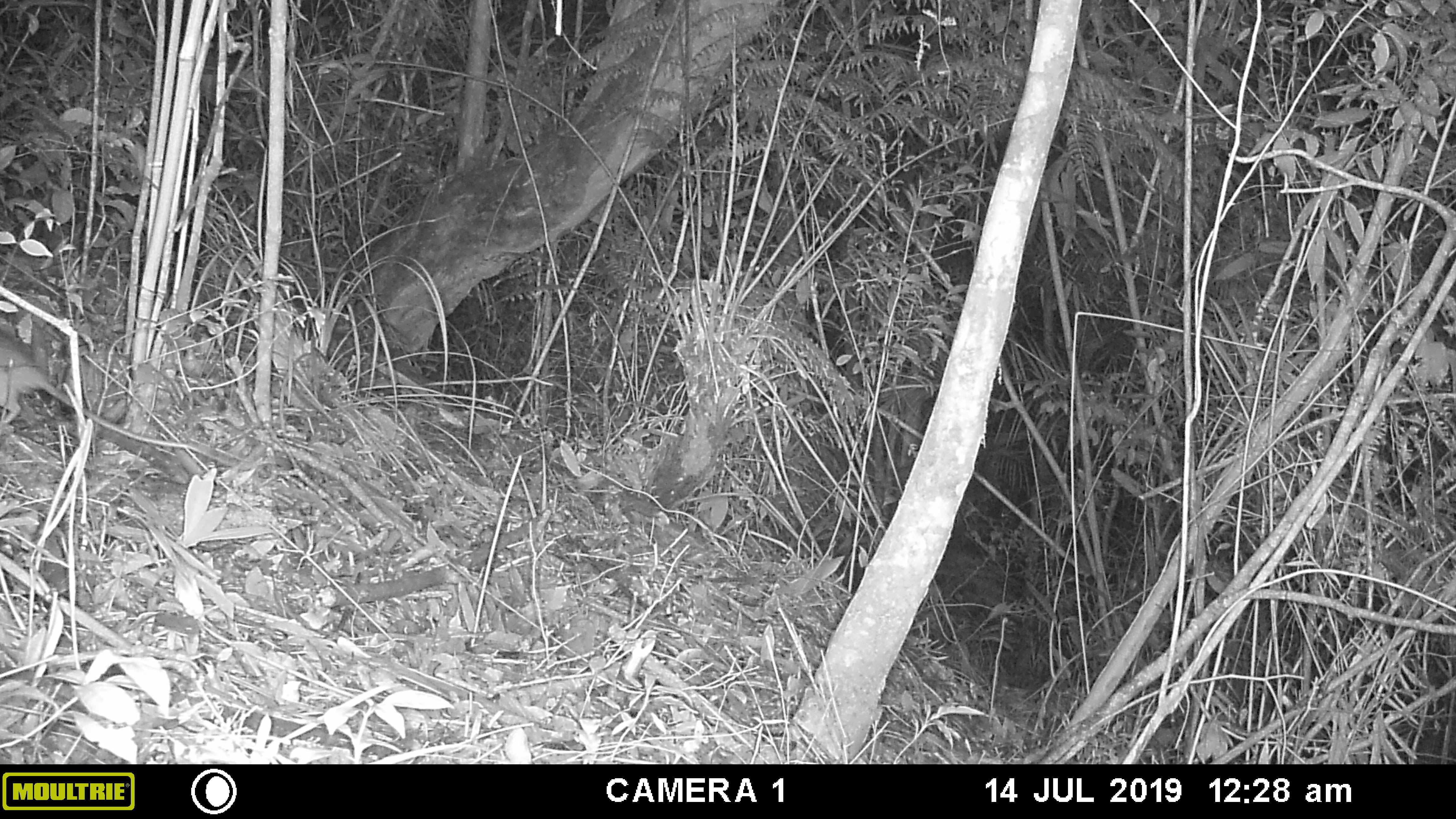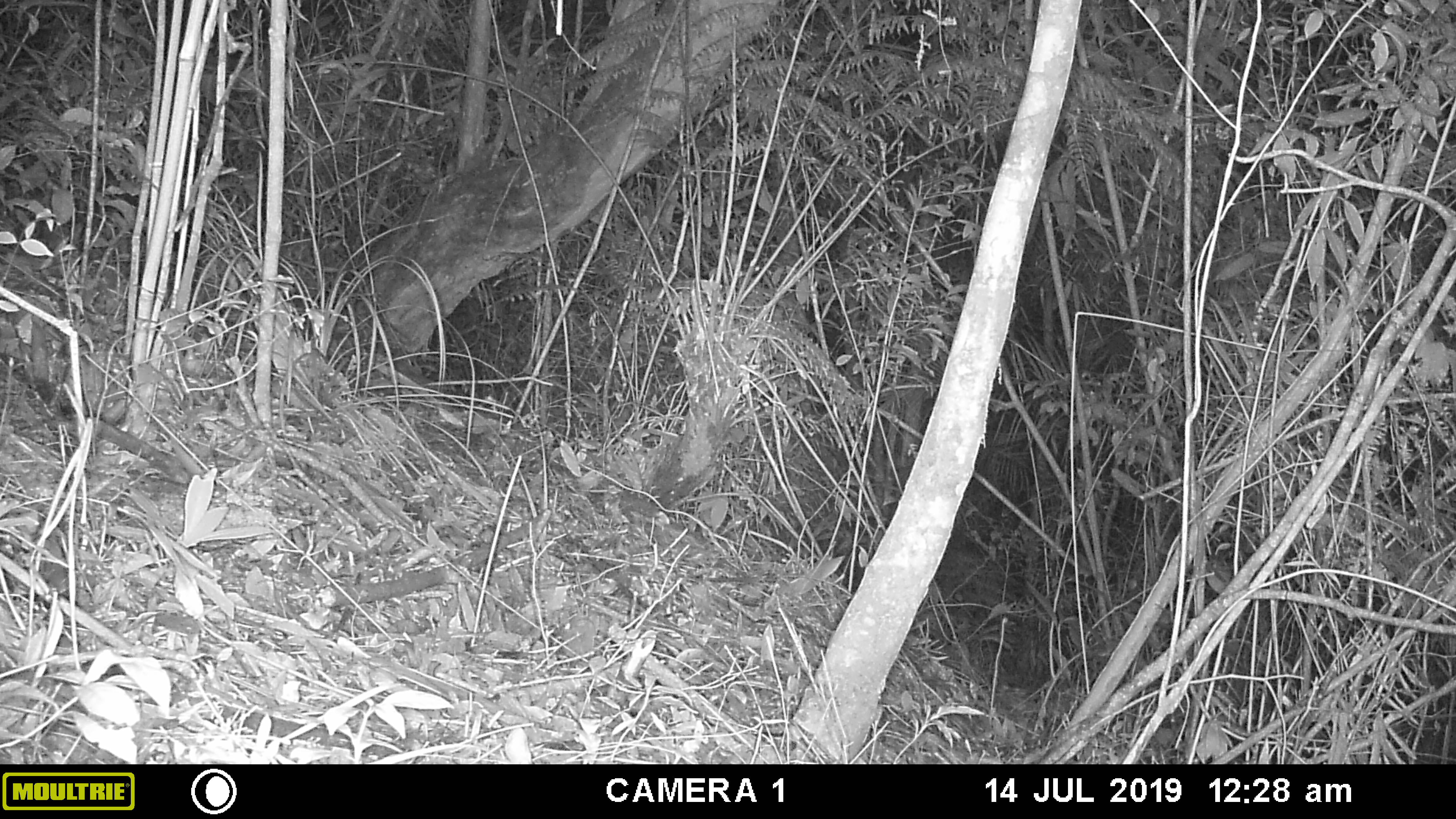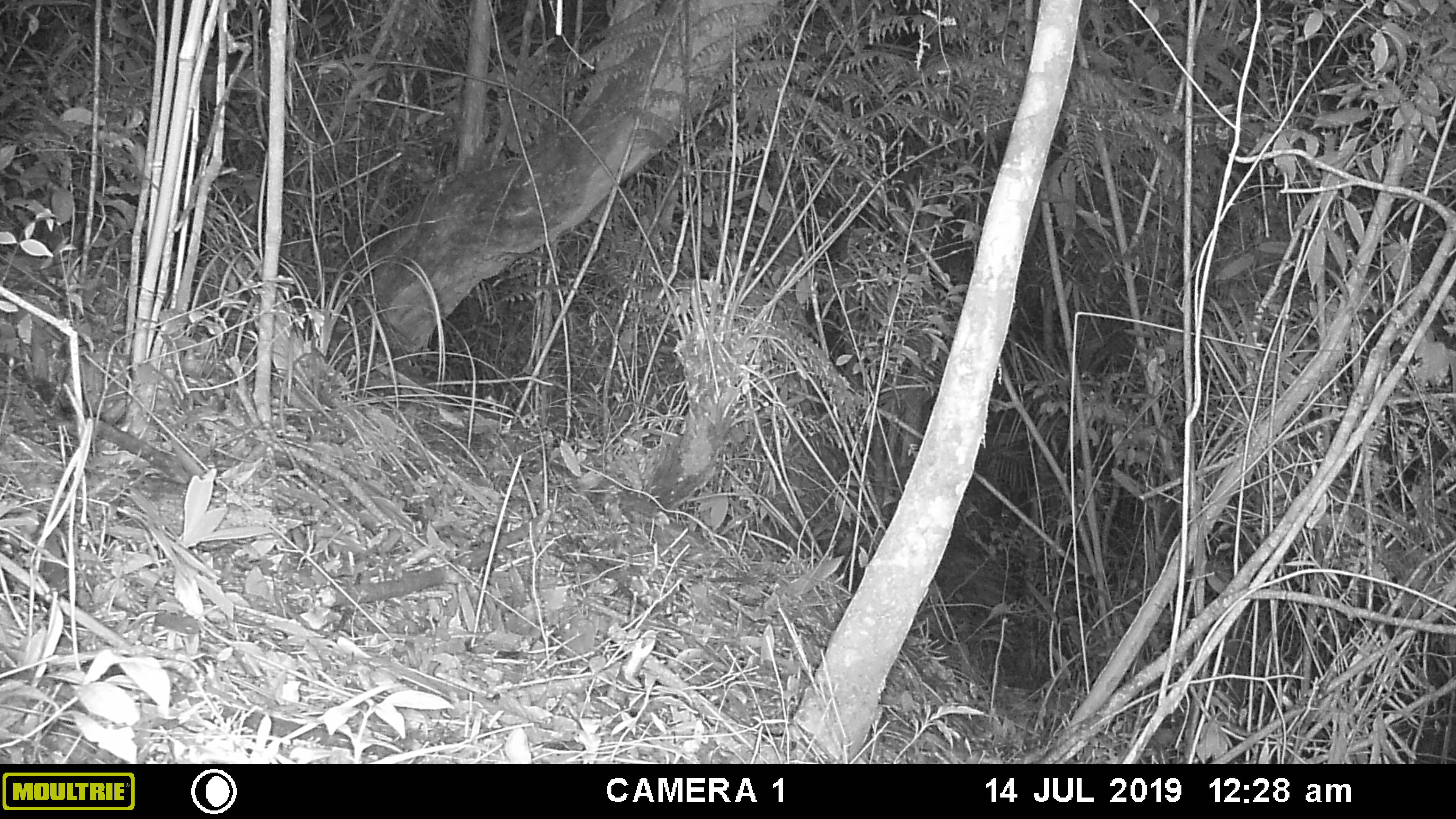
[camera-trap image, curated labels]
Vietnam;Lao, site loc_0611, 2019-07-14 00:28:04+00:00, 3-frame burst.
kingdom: Animalia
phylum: Chordata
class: Mammalia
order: Rodentia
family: Muridae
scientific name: Muridae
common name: old-world mice and rats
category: unidentified murid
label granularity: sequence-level